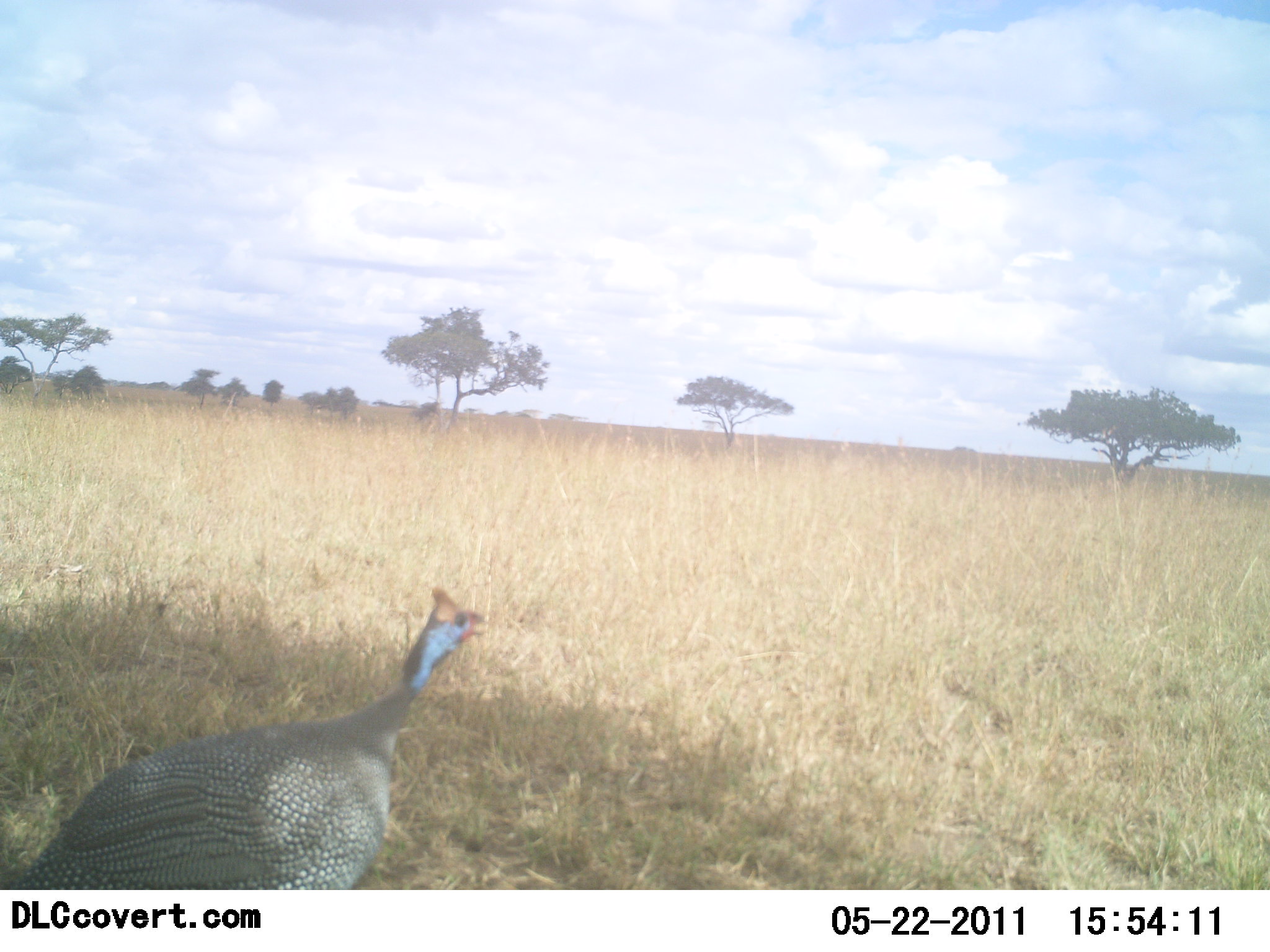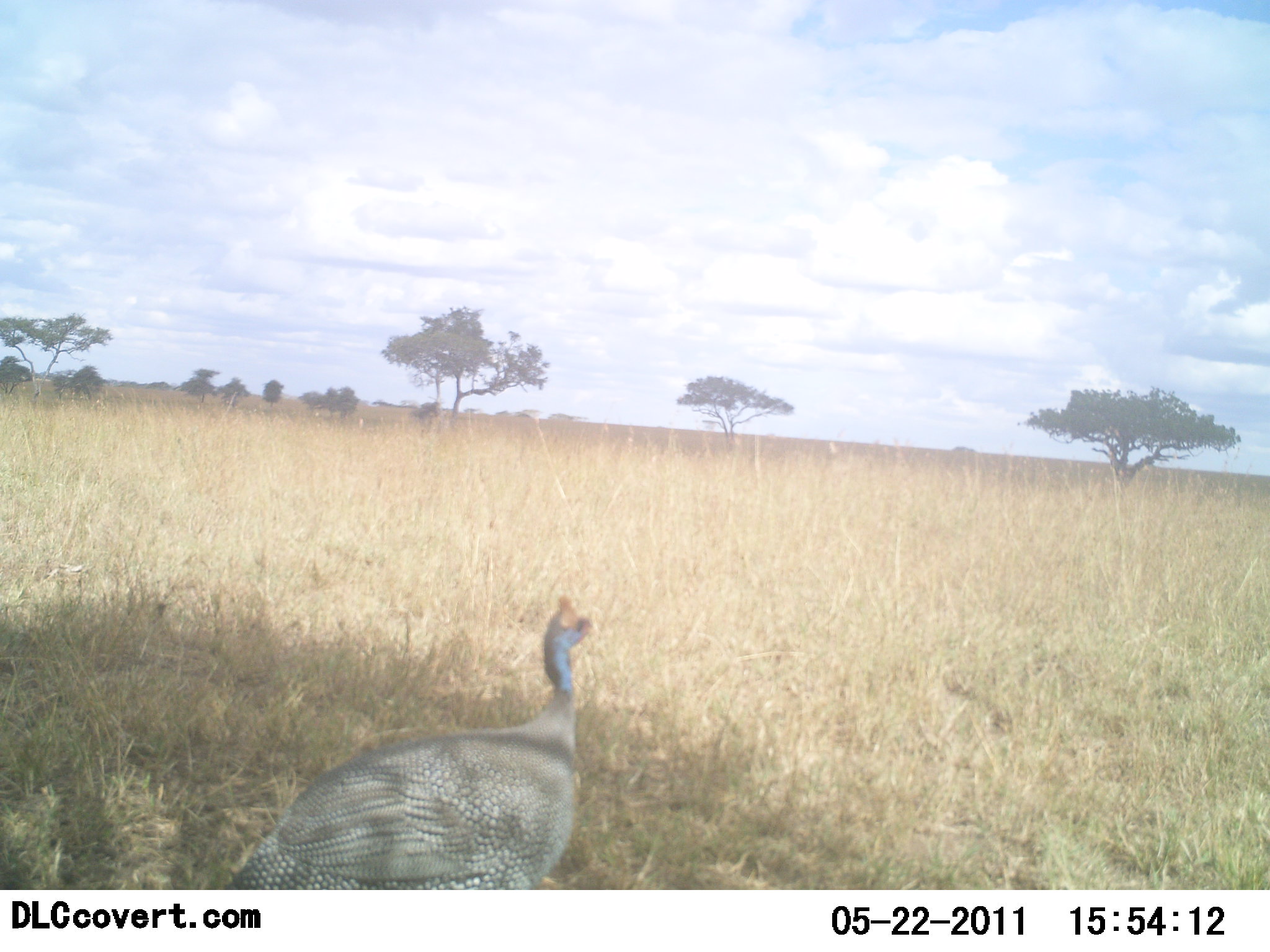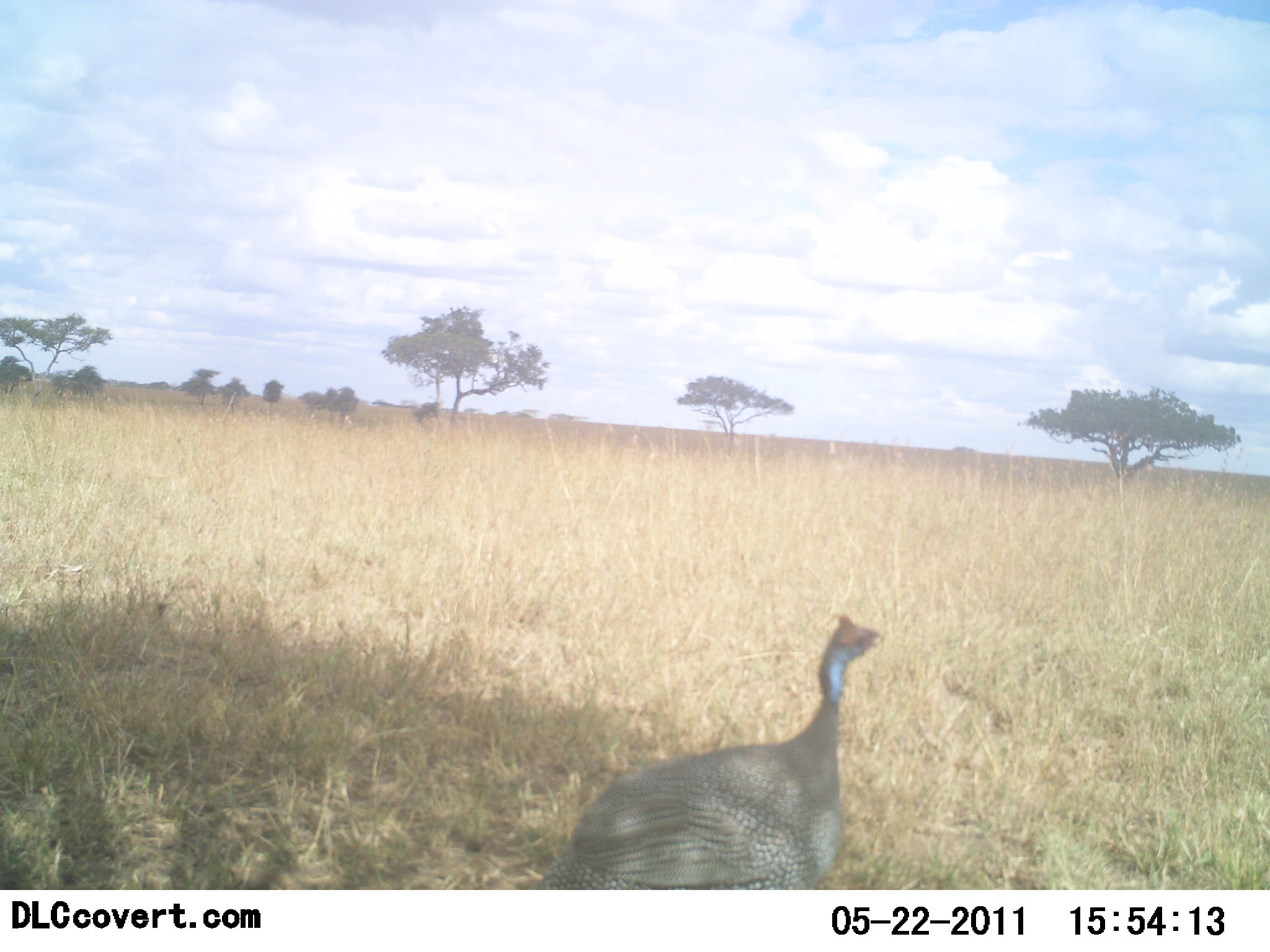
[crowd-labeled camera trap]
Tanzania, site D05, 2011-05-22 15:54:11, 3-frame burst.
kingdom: Animalia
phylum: Chordata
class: Aves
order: Galliformes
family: Numididae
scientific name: Numididae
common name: guinea fowl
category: guineafowl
Guineafowl (guinea fowl) (Numididae), count 1. Behavior (volunteer vote fractions): standing 0%, resting 0%, moving 100%, interacting 0%. Young present (vote fraction): 0%. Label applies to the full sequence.